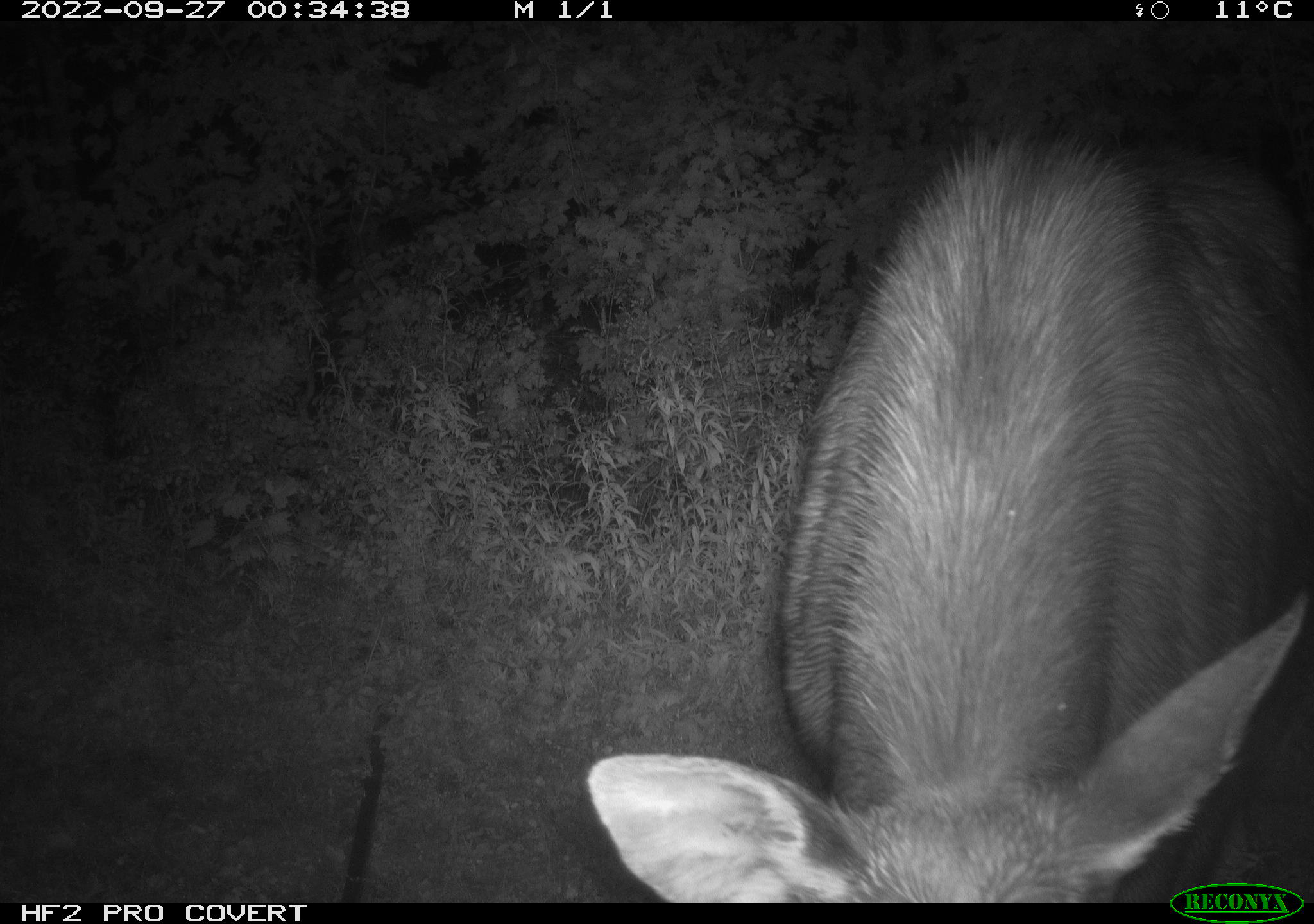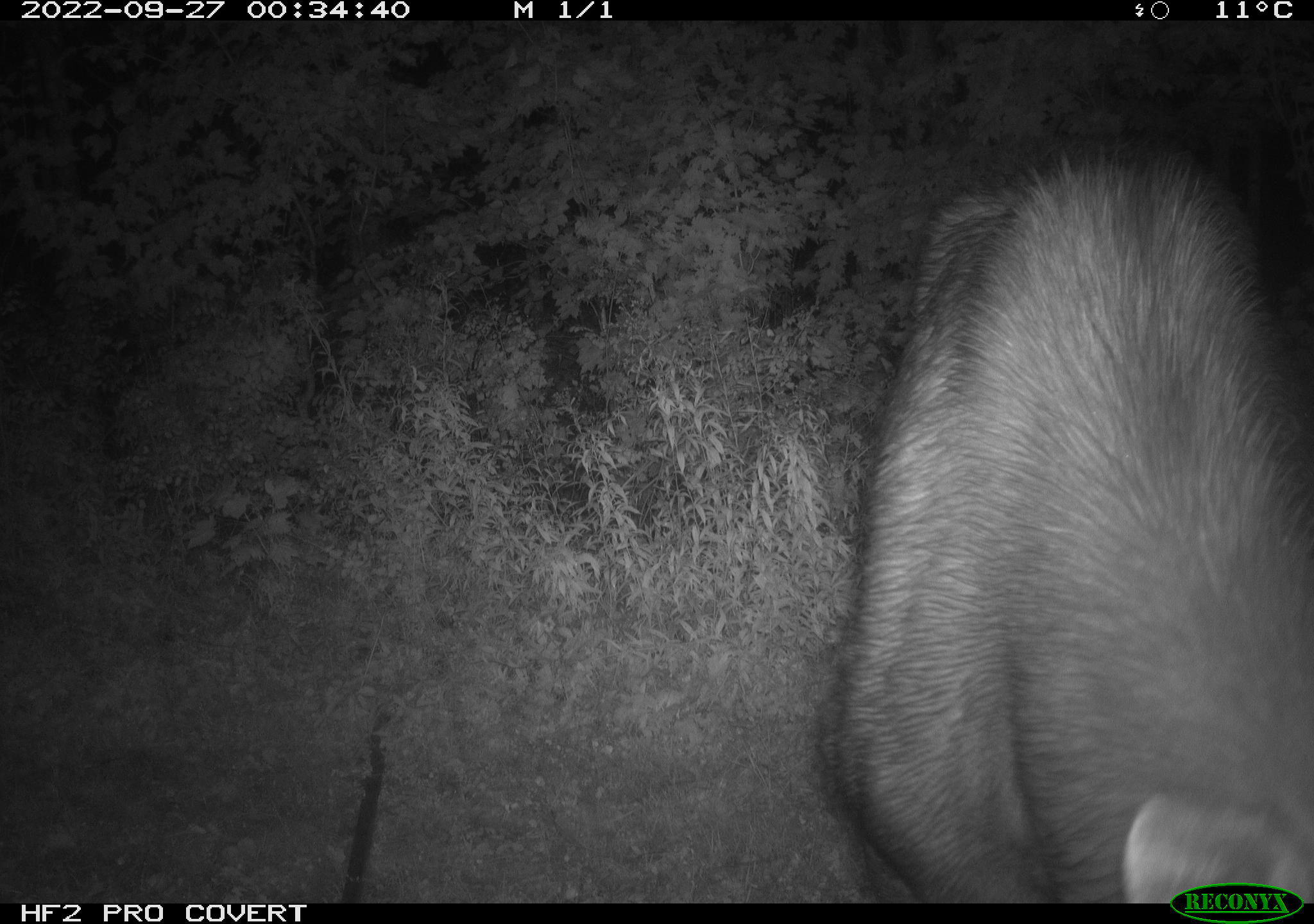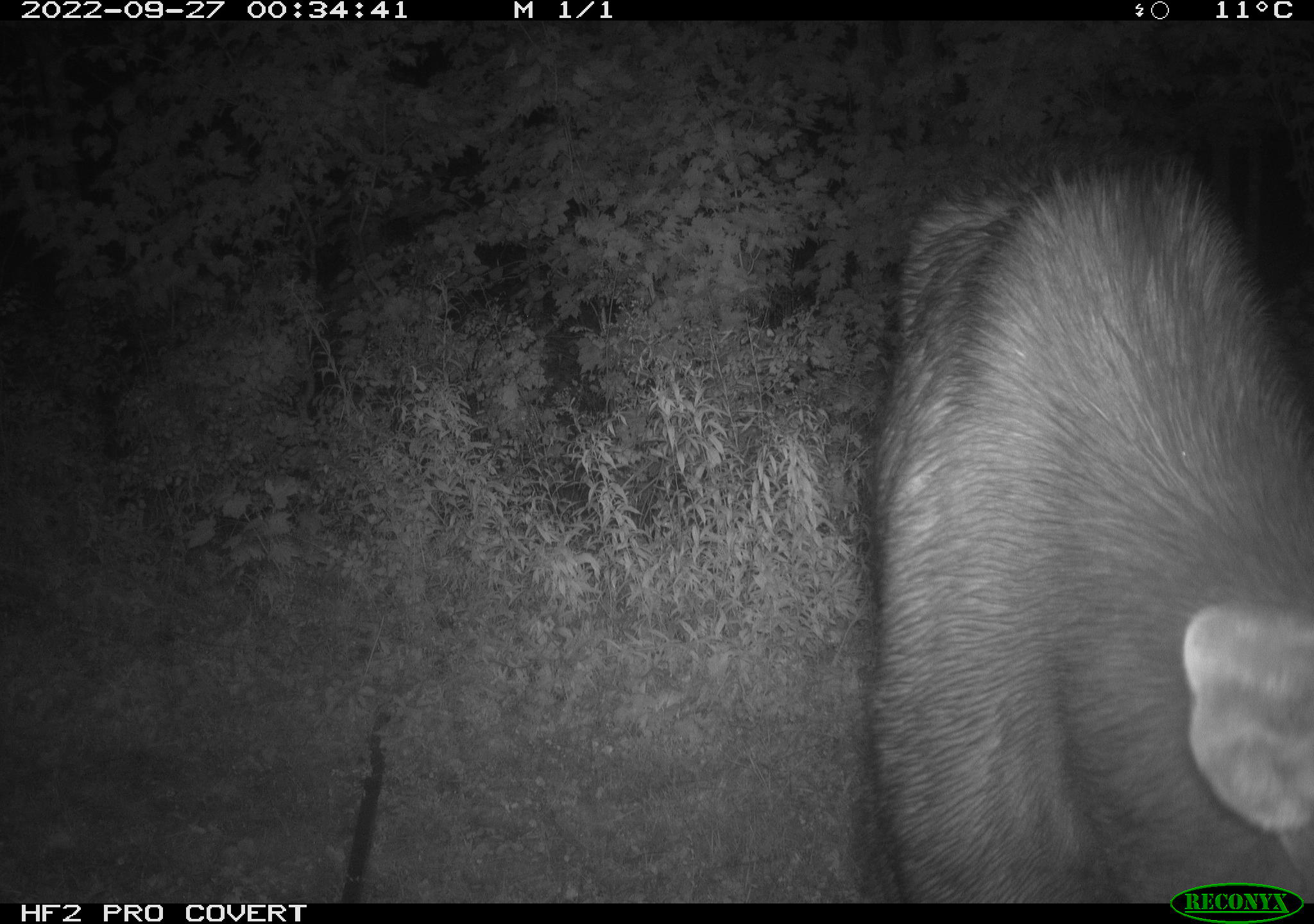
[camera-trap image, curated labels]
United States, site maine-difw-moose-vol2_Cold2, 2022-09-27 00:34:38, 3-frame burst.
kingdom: Animalia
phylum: Chordata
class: Mammalia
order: Artiodactyla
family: Cervidae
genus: Alces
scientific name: Alces alces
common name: moose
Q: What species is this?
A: Moose (Alces alces).